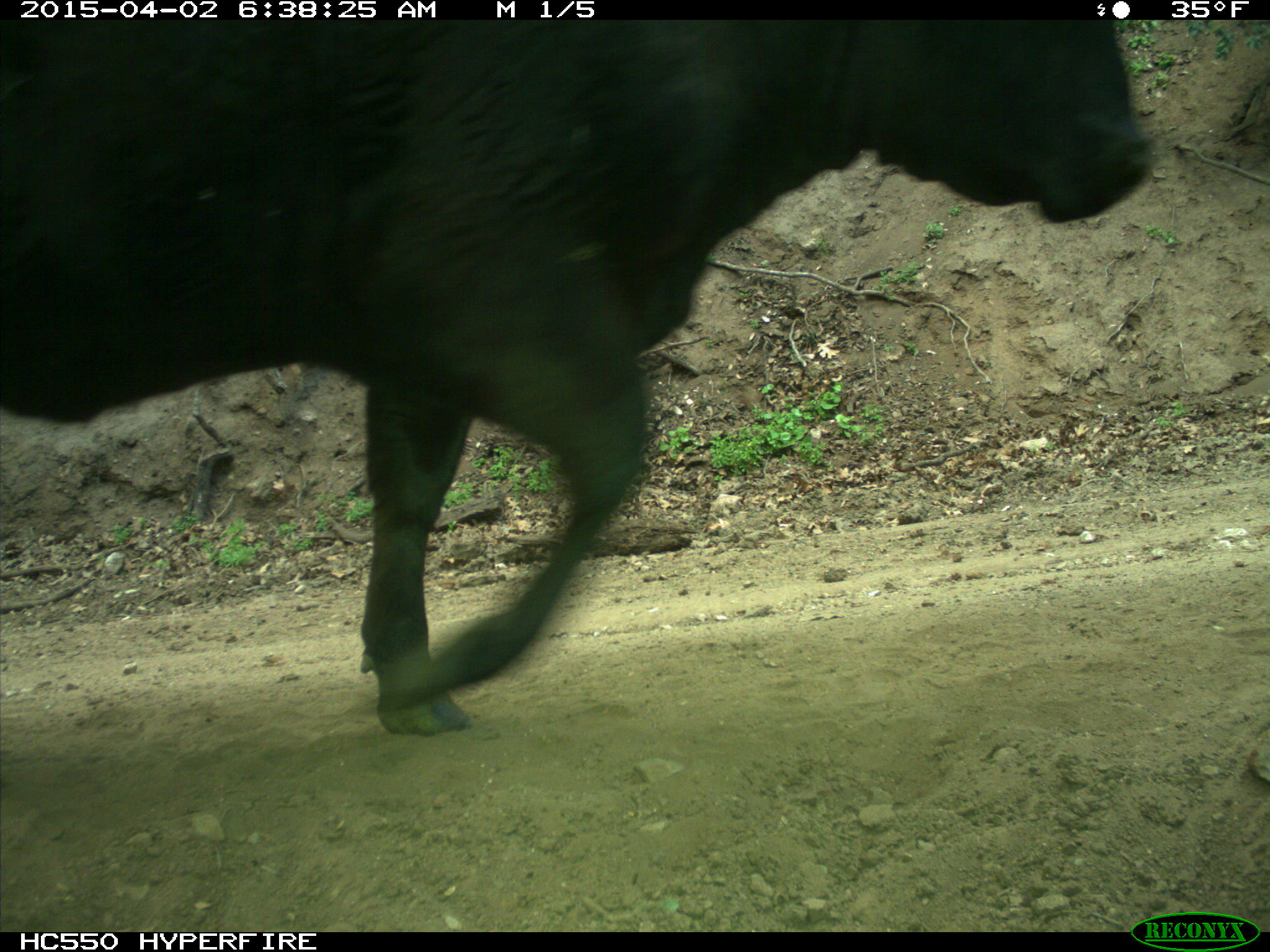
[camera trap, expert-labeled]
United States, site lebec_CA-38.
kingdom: Animalia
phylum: Chordata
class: Mammalia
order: Artiodactyla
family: Bovidae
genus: Bos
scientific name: Bos taurus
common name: domestic cow